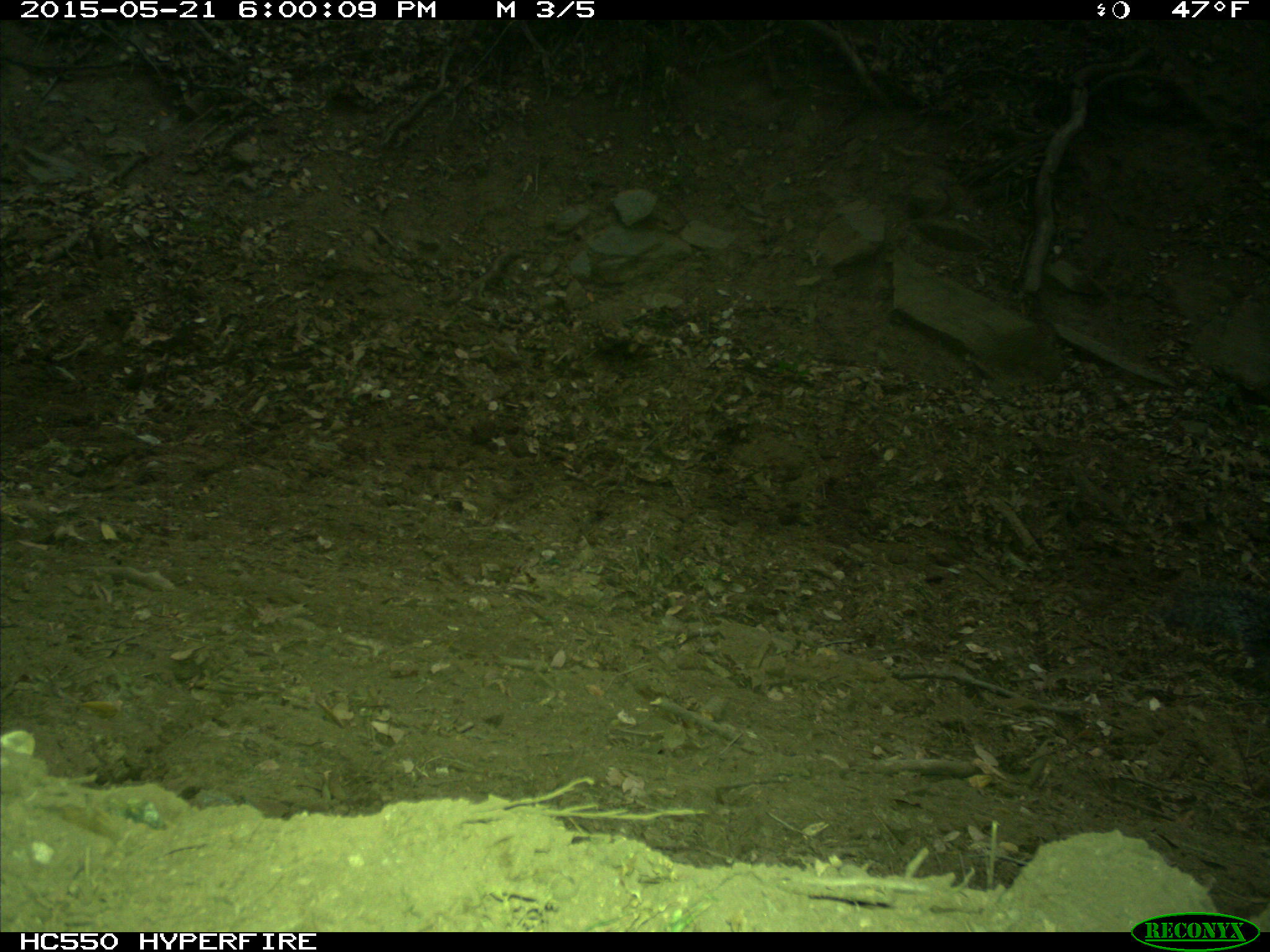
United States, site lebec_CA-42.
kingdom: Animalia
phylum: Chordata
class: Mammalia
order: Rodentia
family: Sciuridae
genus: Sciurus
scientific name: Sciurus carolinensis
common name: eastern gray squirrel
Sciurus carolinensis (eastern gray squirrel).